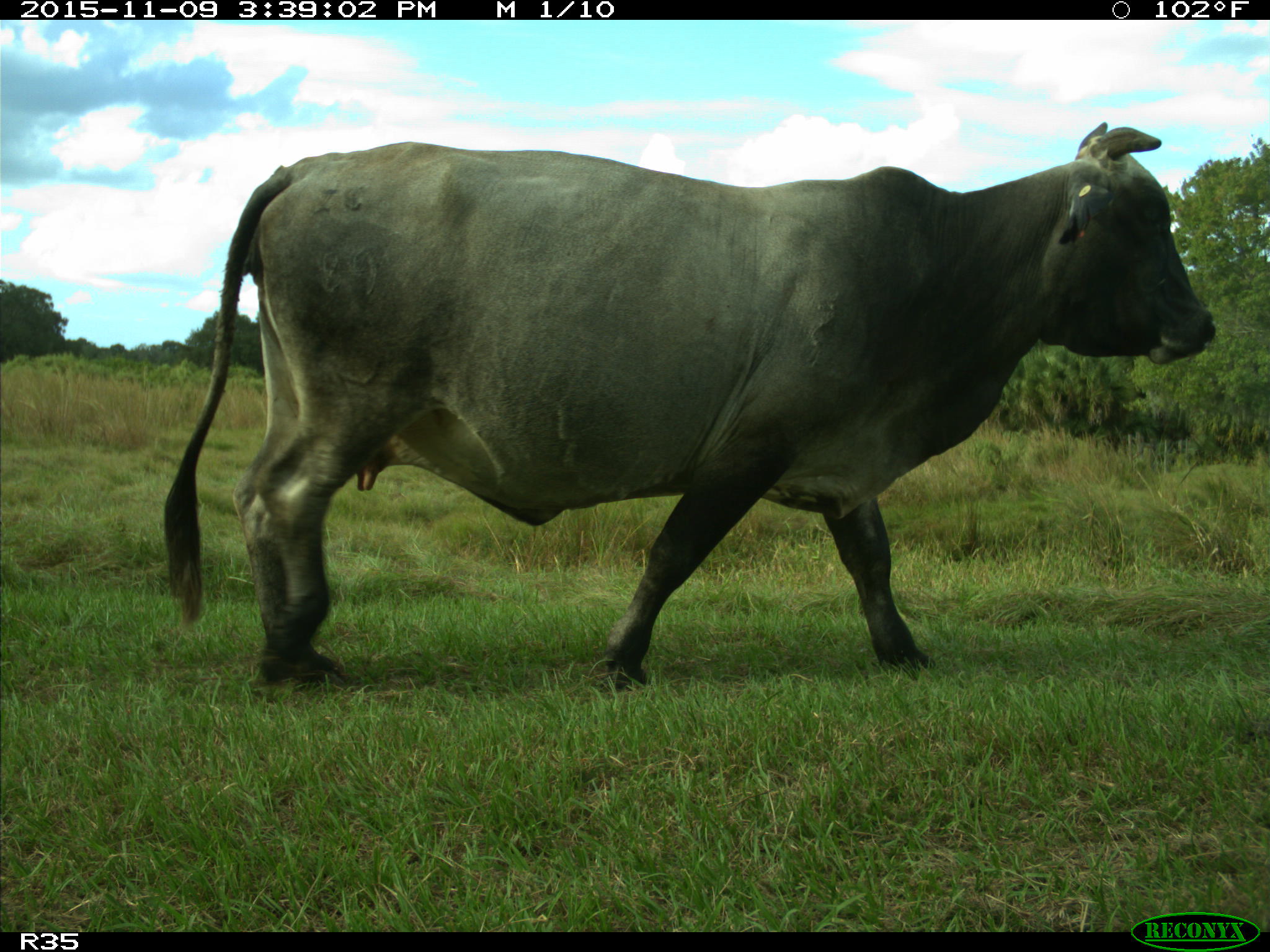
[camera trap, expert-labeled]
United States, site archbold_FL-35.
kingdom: Animalia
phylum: Chordata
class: Mammalia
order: Artiodactyla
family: Bovidae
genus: Bos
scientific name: Bos taurus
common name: domestic cow